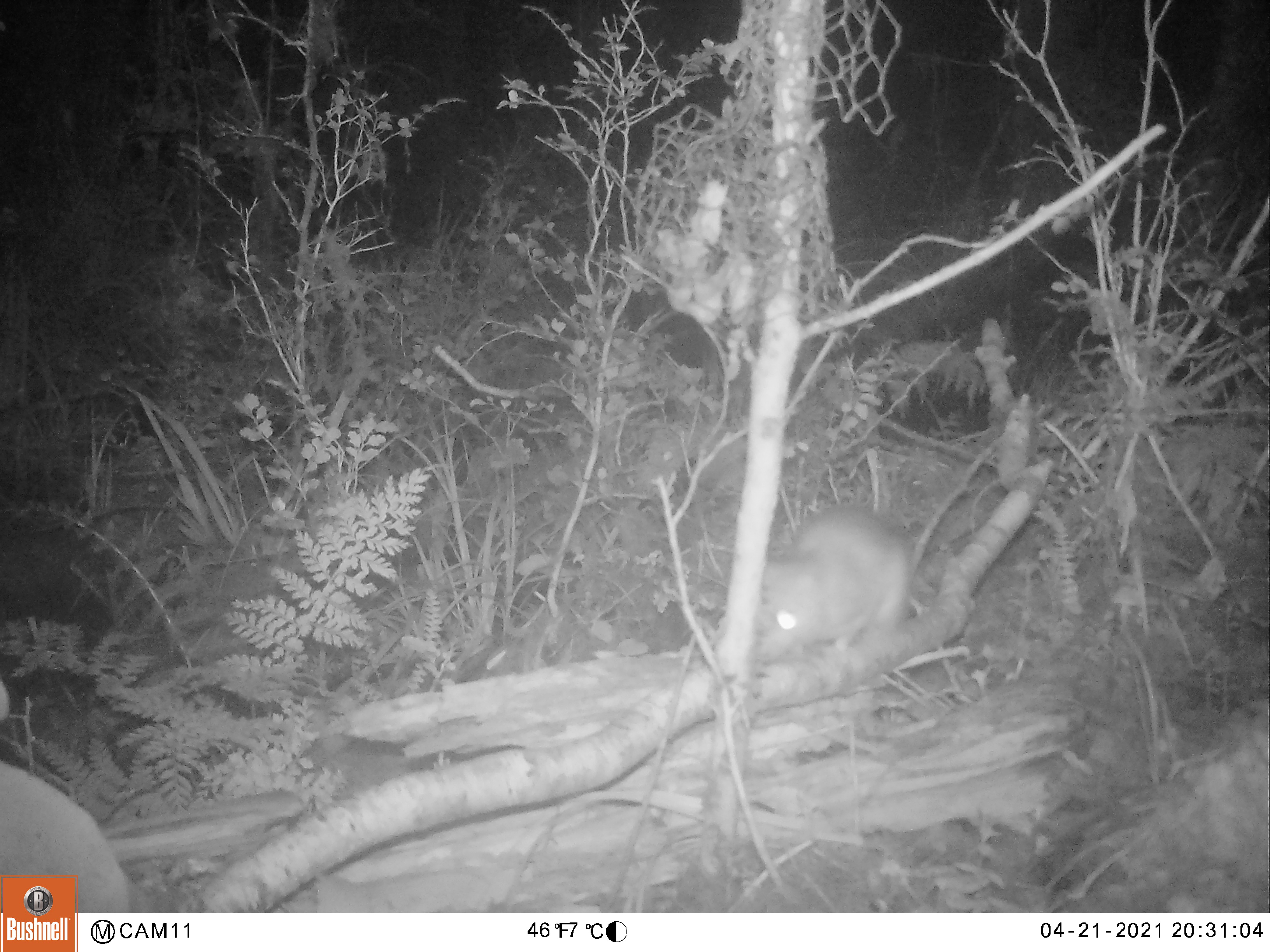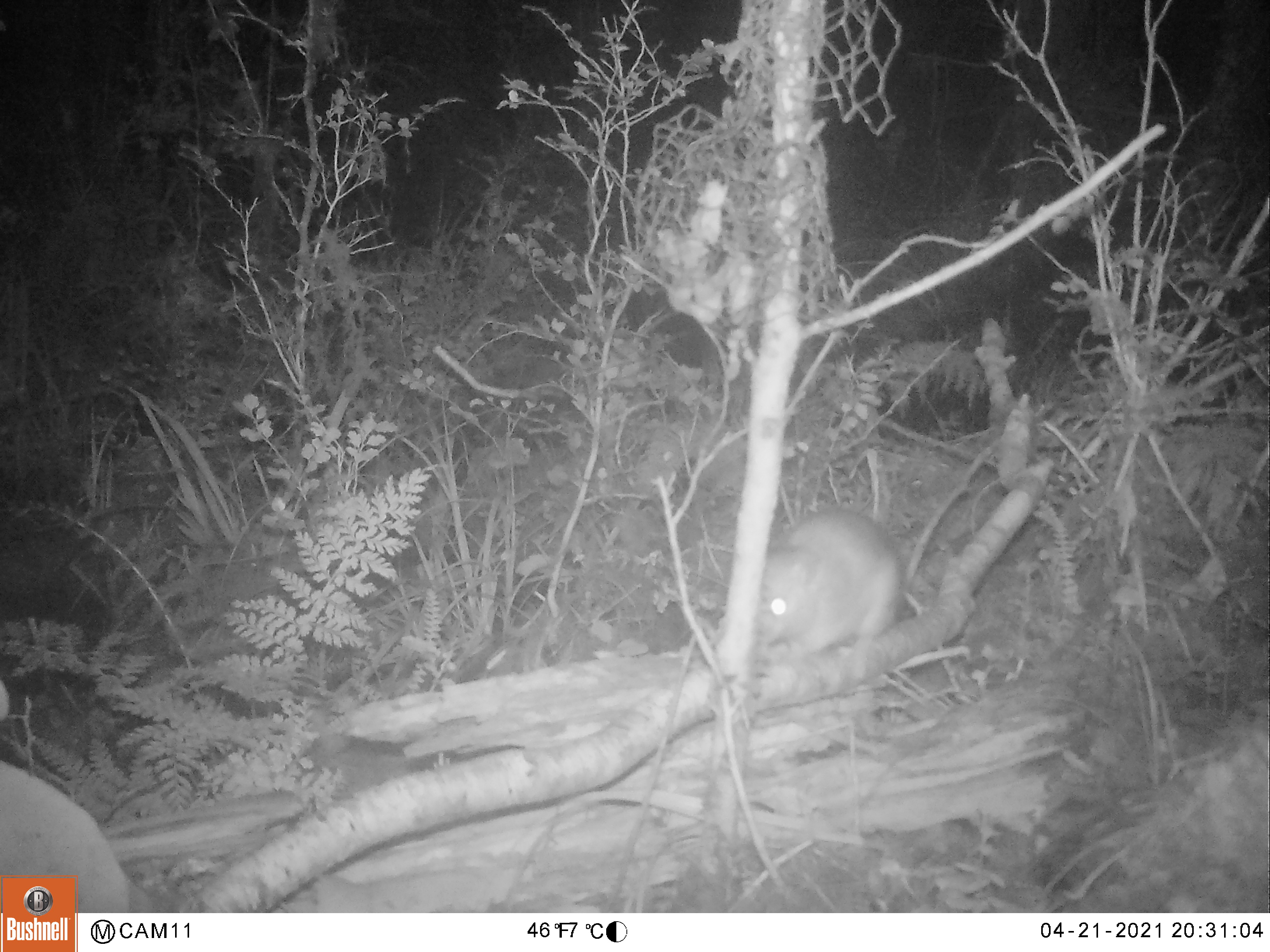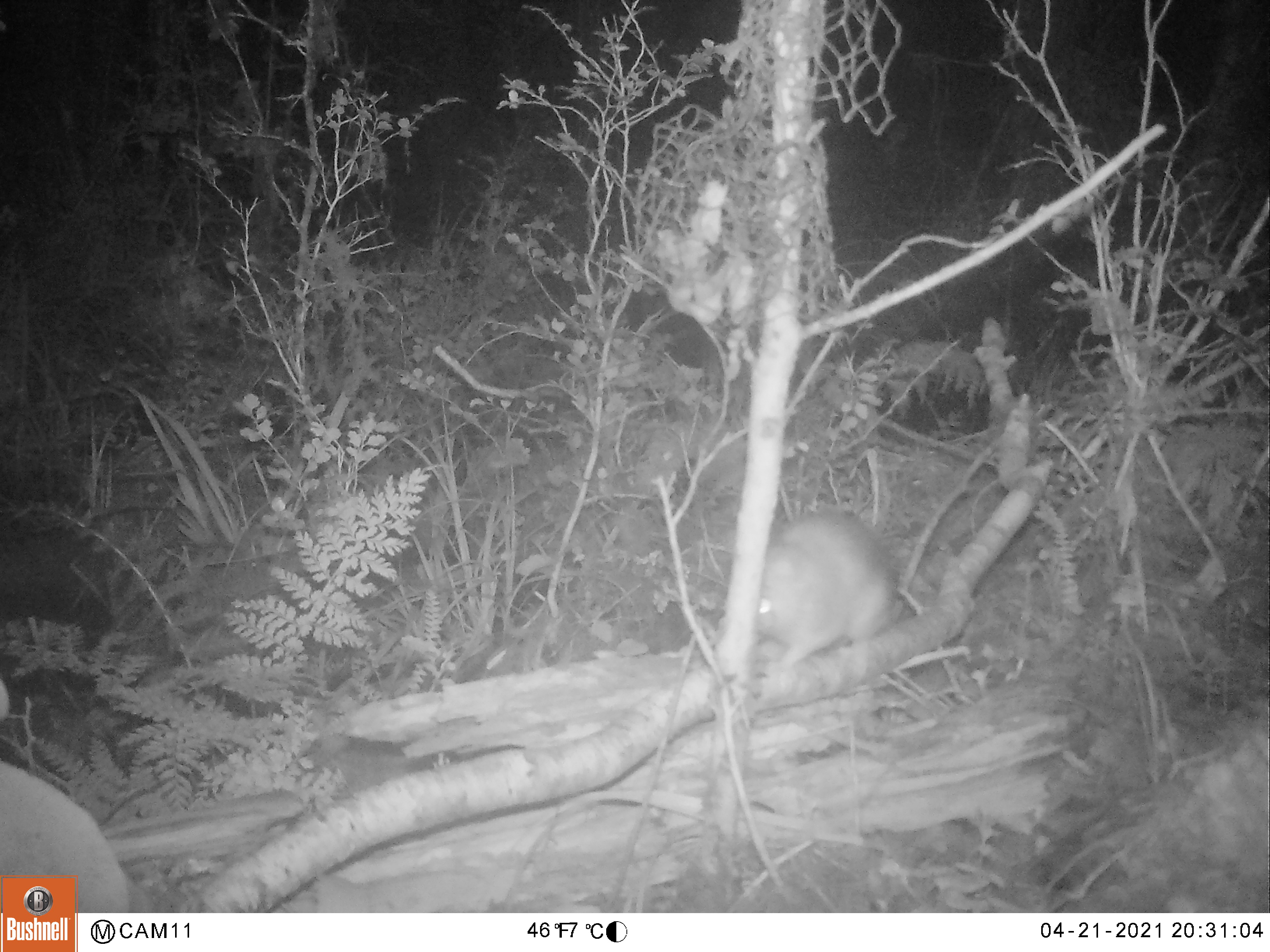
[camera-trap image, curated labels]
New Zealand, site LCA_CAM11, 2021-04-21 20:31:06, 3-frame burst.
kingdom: Animalia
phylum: Chordata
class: Mammalia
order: Rodentia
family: Muridae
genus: Rattus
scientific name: Rattus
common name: rat